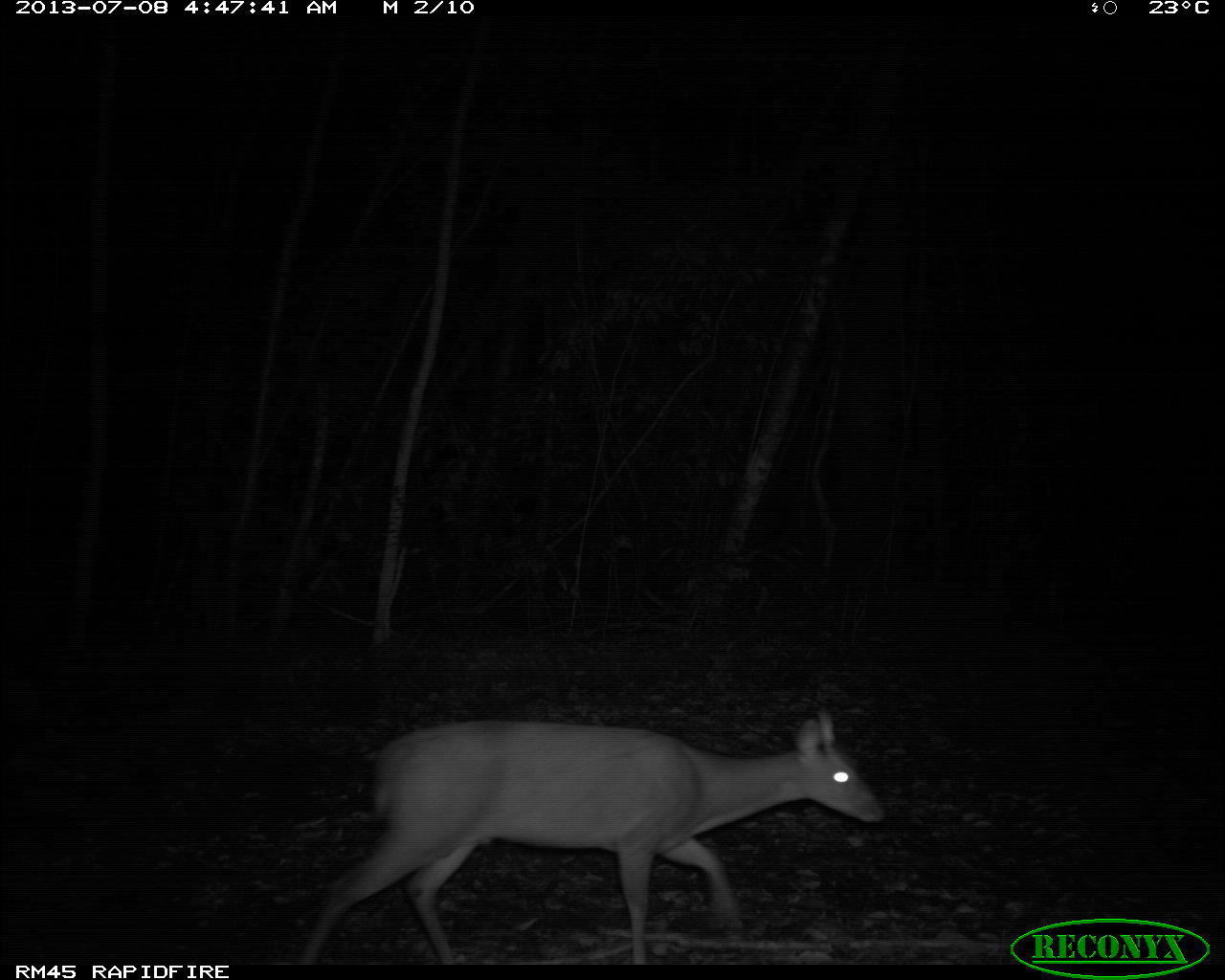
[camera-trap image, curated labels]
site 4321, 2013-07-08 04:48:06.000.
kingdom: Animalia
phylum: Chordata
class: Mammalia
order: Artiodactyla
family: Cervidae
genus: Mazama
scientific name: Mazama temama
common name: central american red brocket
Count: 1.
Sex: male.